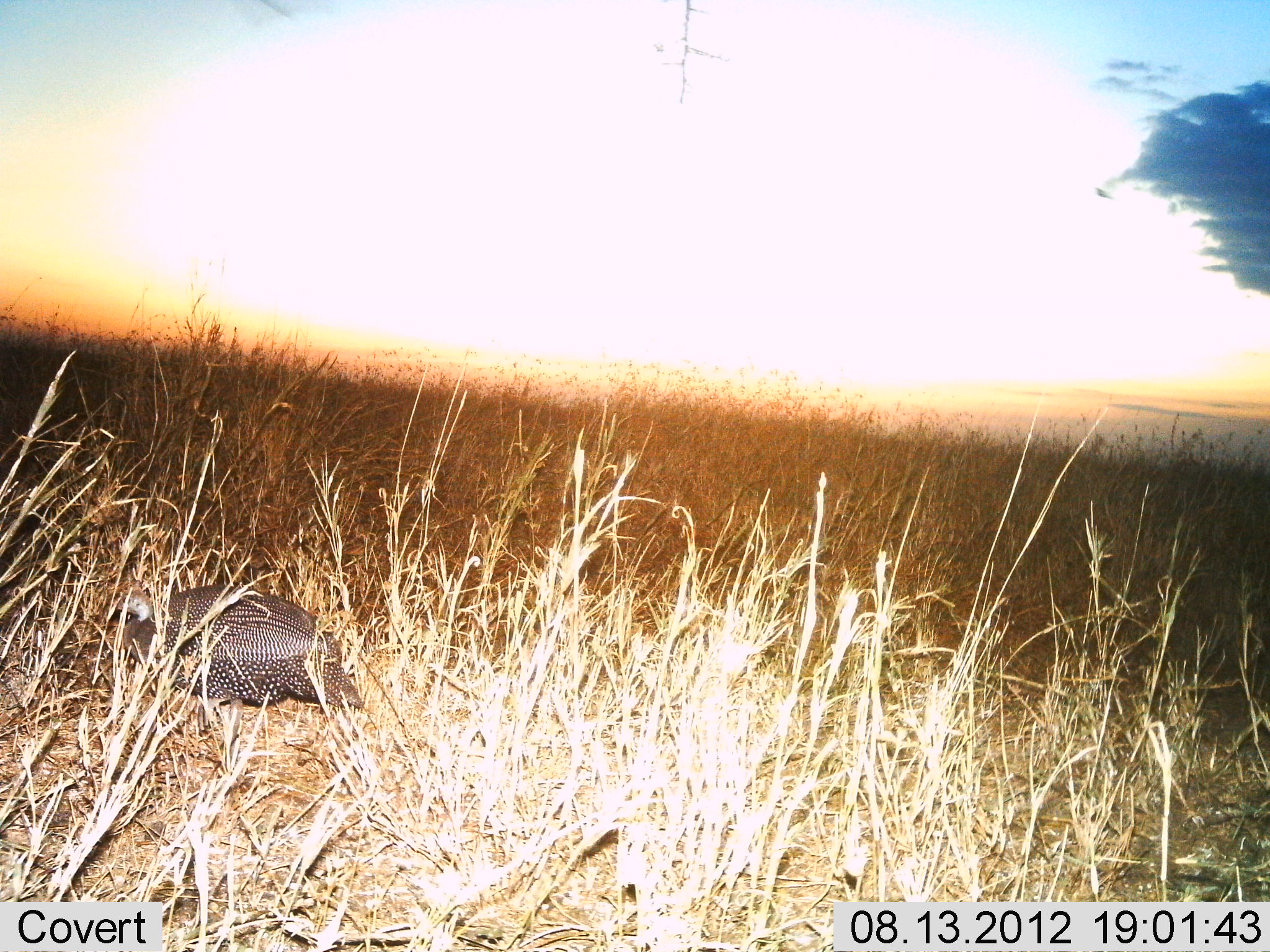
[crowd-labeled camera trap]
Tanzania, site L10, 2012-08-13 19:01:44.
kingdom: Animalia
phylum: Chordata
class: Aves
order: Galliformes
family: Numididae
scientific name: Numididae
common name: guinea fowl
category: guineafowl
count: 1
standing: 50%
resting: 20%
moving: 20%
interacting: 0%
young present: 0%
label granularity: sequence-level